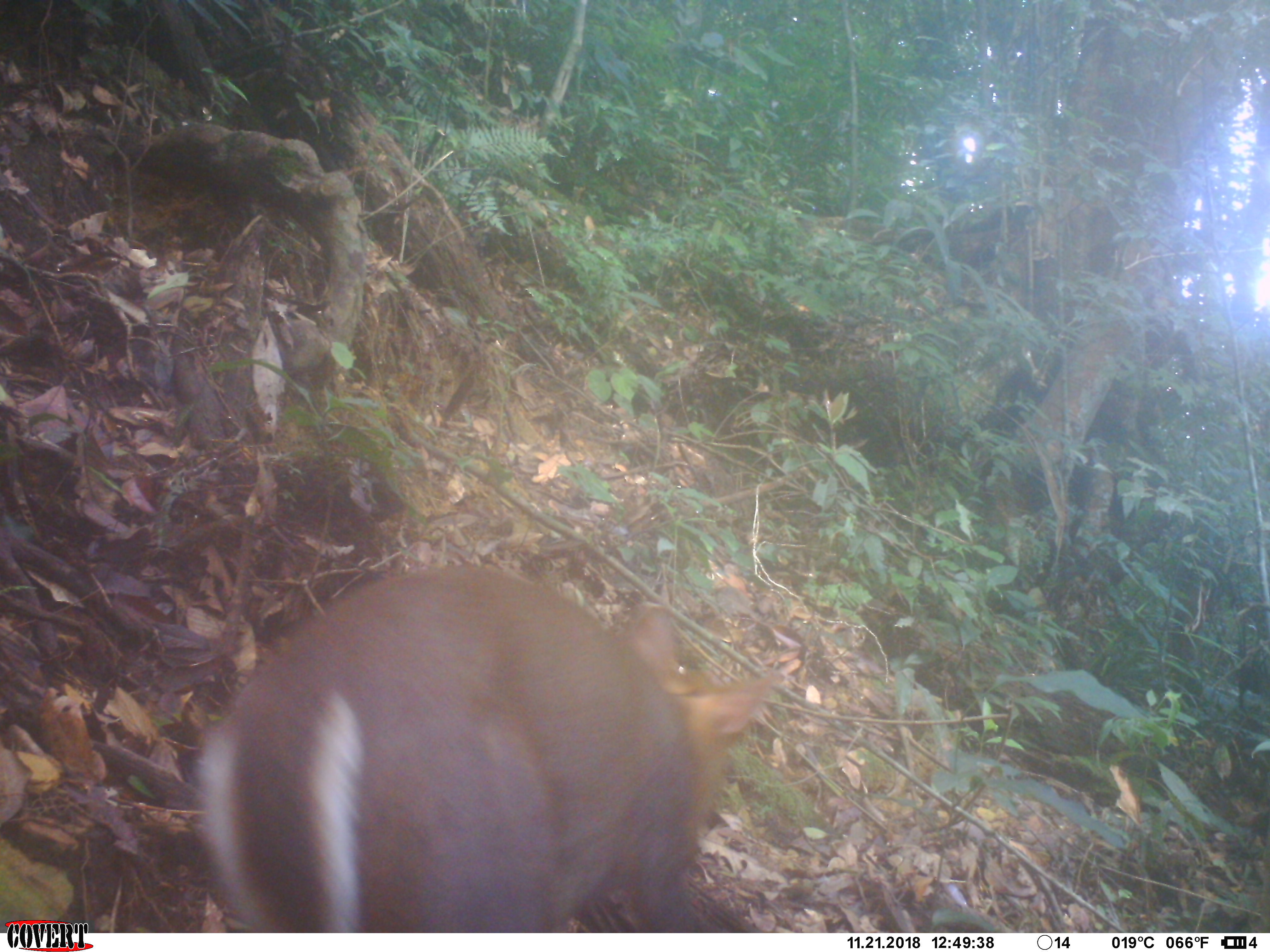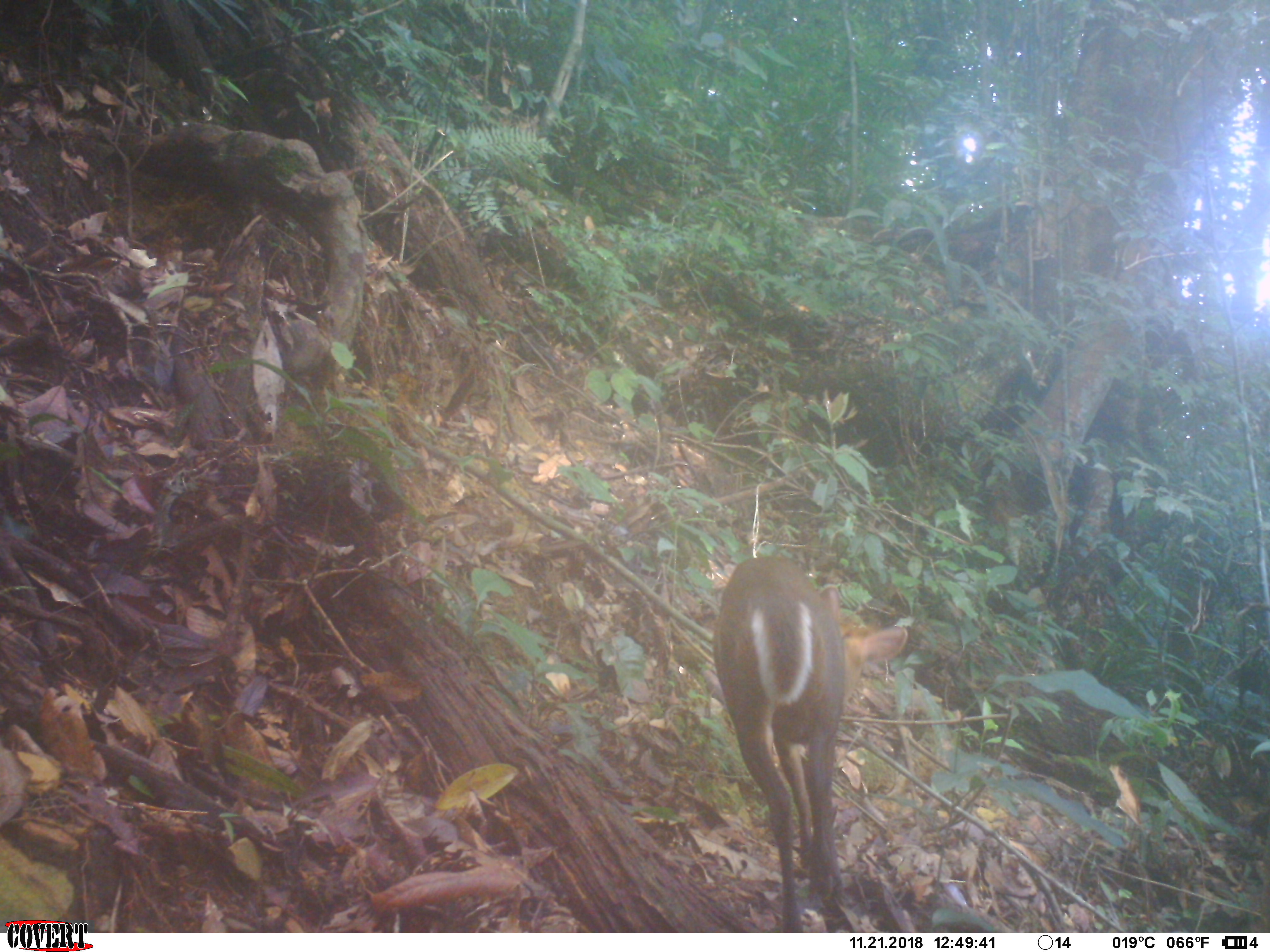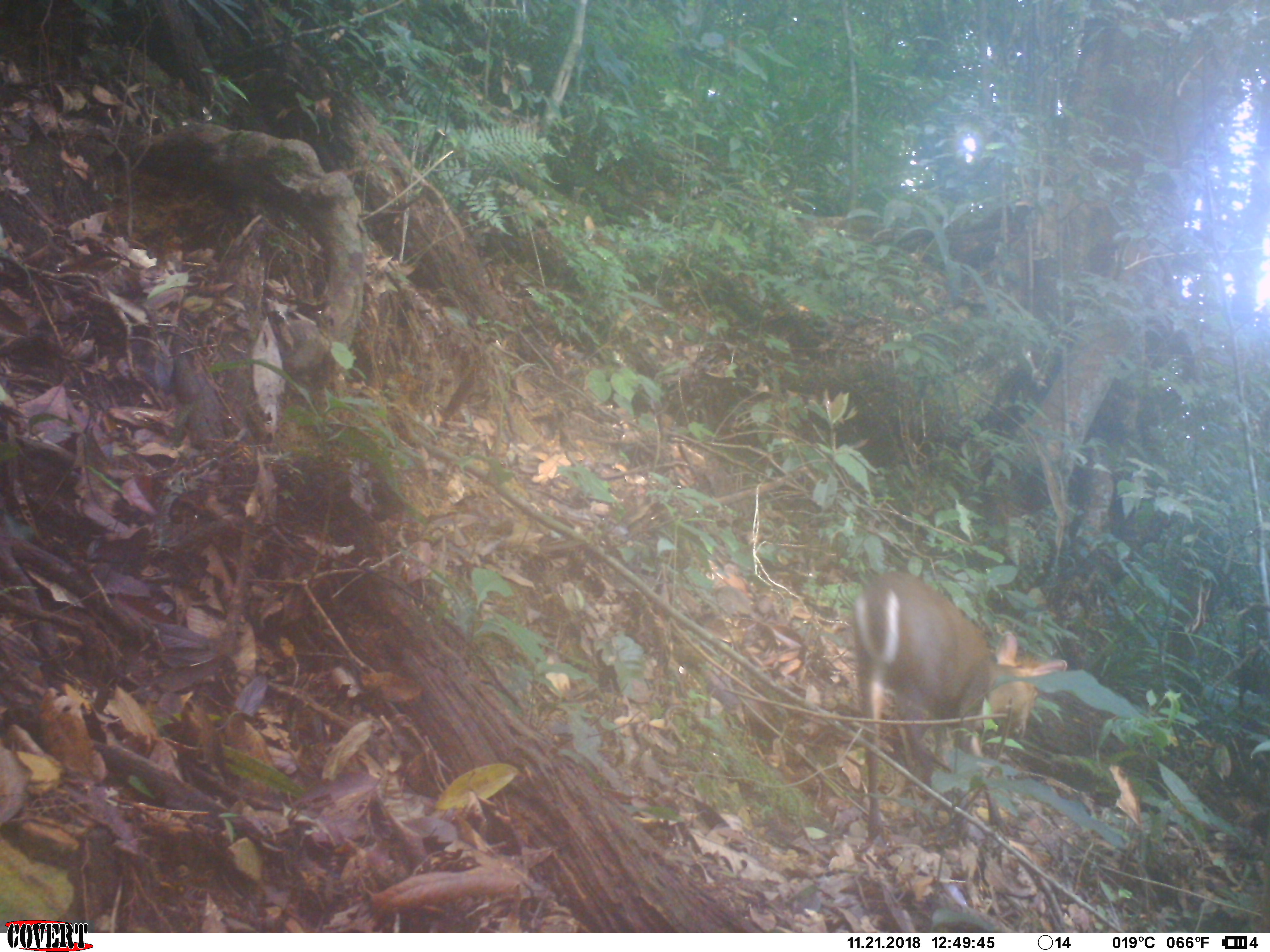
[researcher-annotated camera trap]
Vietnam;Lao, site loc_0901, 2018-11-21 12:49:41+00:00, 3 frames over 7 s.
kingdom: Animalia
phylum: Chordata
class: Mammalia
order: Artiodactyla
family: Cervidae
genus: Muntiacus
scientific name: Muntiacus rooseveltorum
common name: roosevelt's muntjac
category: roosevelts muntjac group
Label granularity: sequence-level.